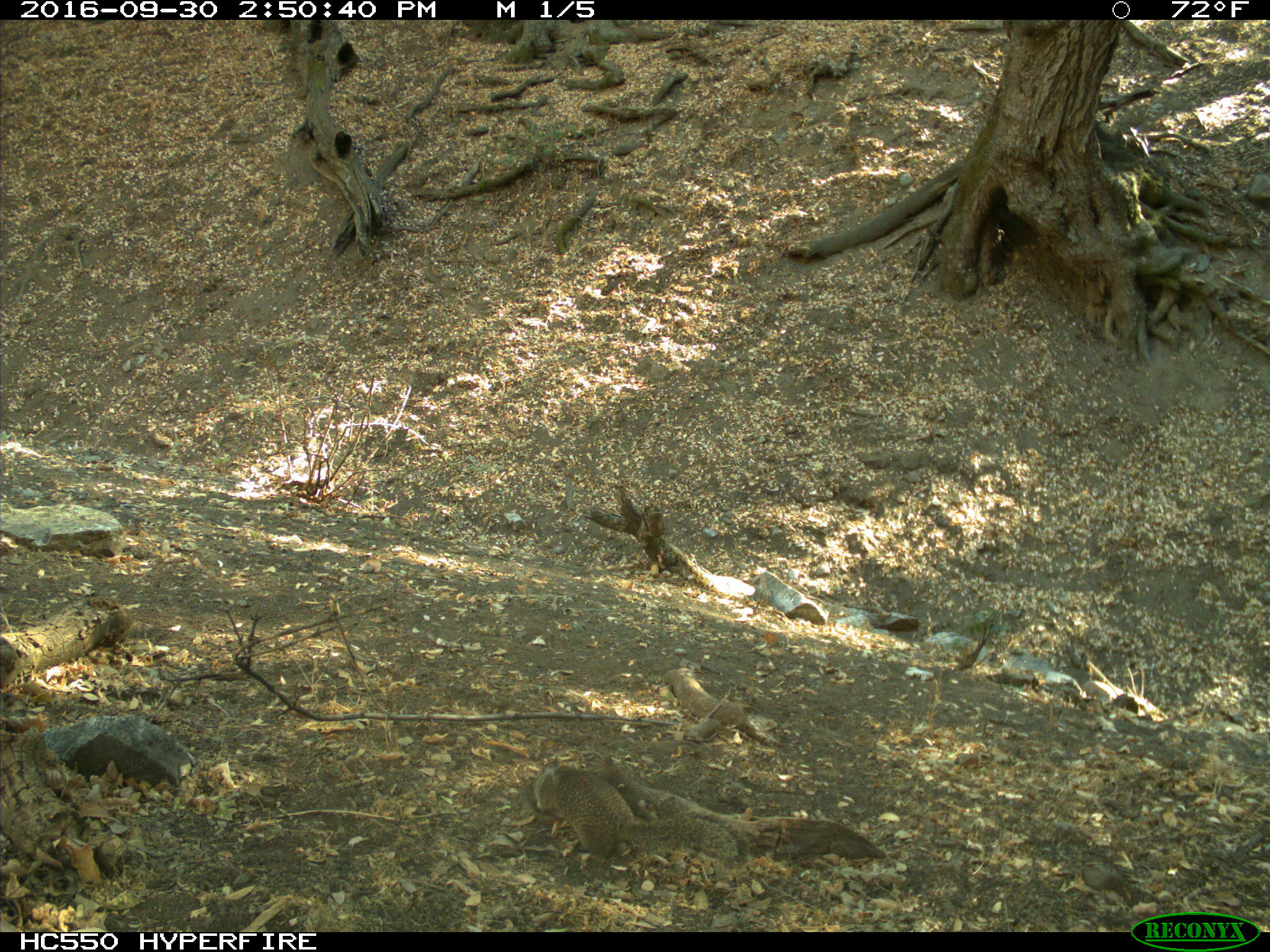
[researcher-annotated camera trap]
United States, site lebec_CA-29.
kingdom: Animalia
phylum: Chordata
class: Mammalia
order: Rodentia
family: Sciuridae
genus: Otospermophilus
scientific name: Otospermophilus beecheyi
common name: california ground squirrel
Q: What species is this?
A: Otospermophilus beecheyi (california ground squirrel).